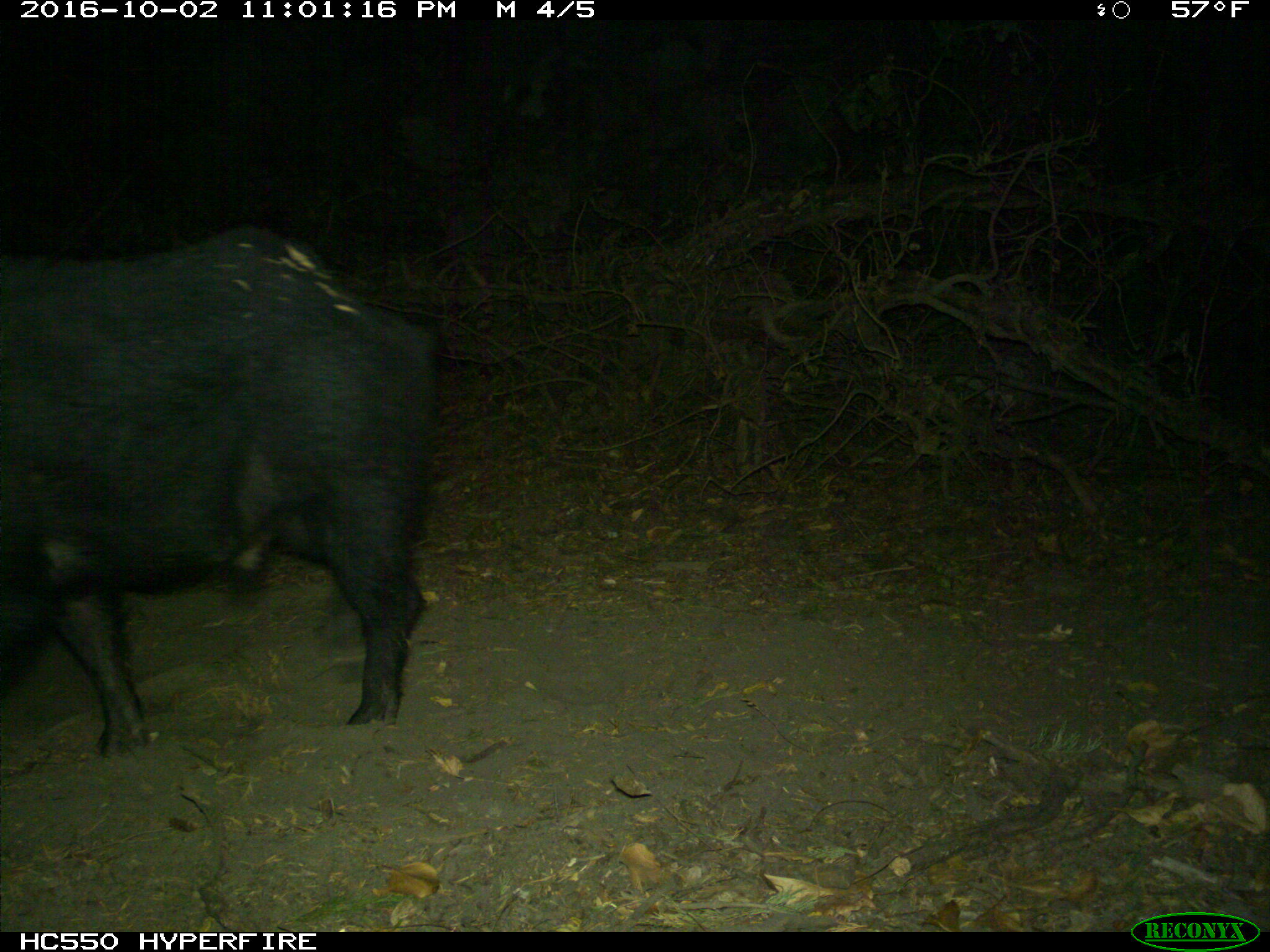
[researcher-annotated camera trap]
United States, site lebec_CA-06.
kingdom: Animalia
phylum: Chordata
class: Mammalia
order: Artiodactyla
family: Suidae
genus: Sus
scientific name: Sus scrofa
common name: wild boar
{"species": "Sus scrofa (wild boar)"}